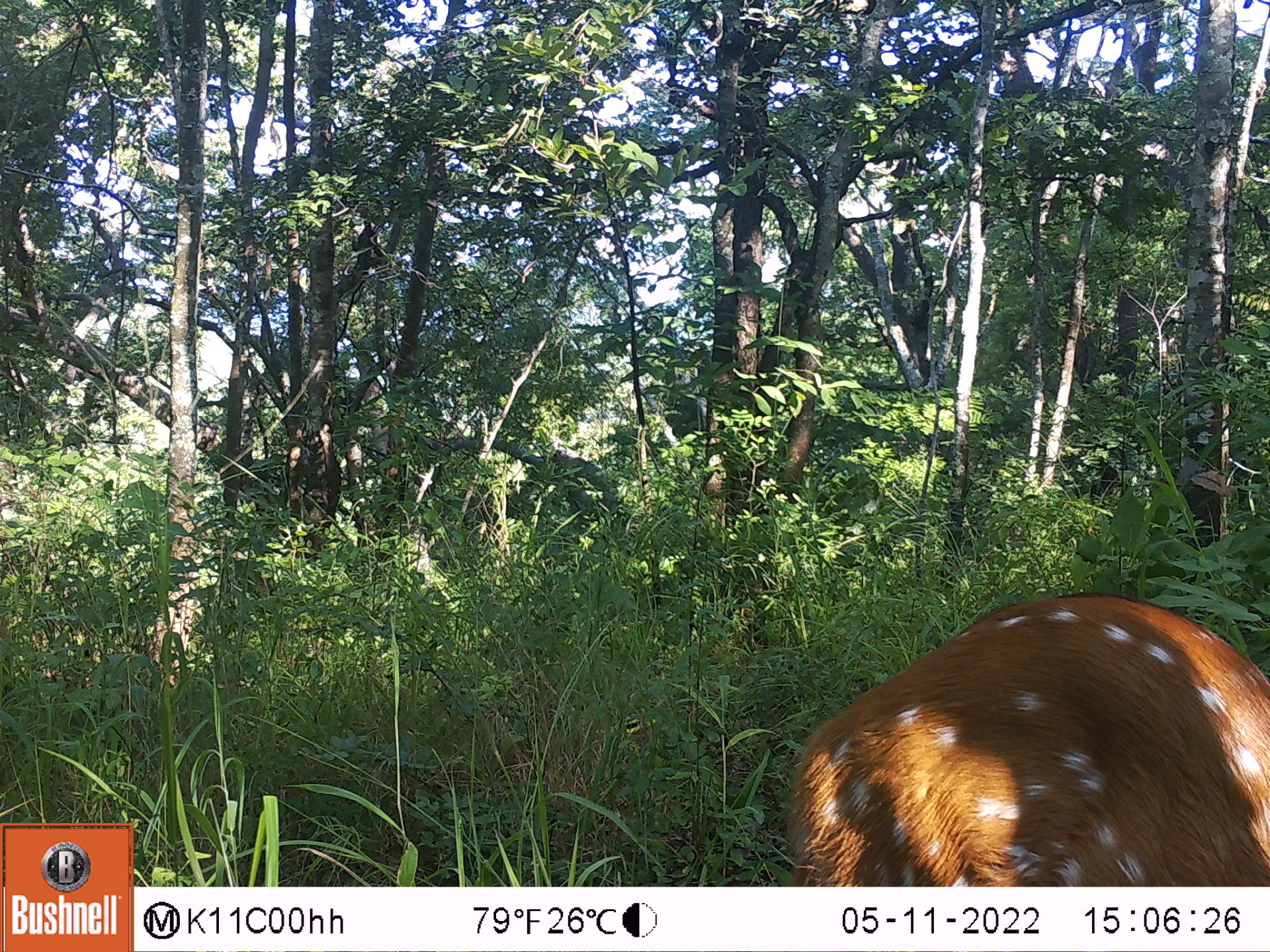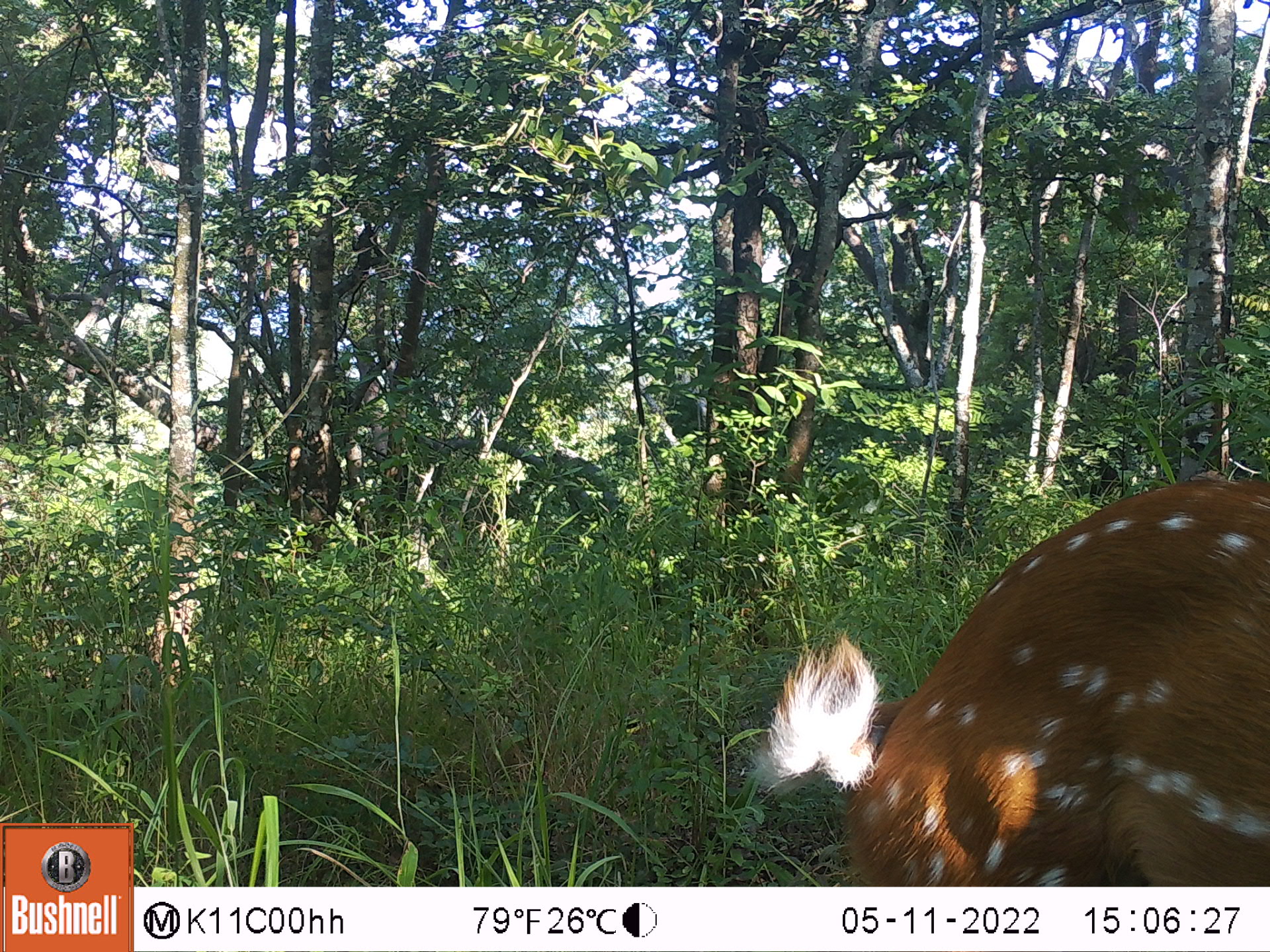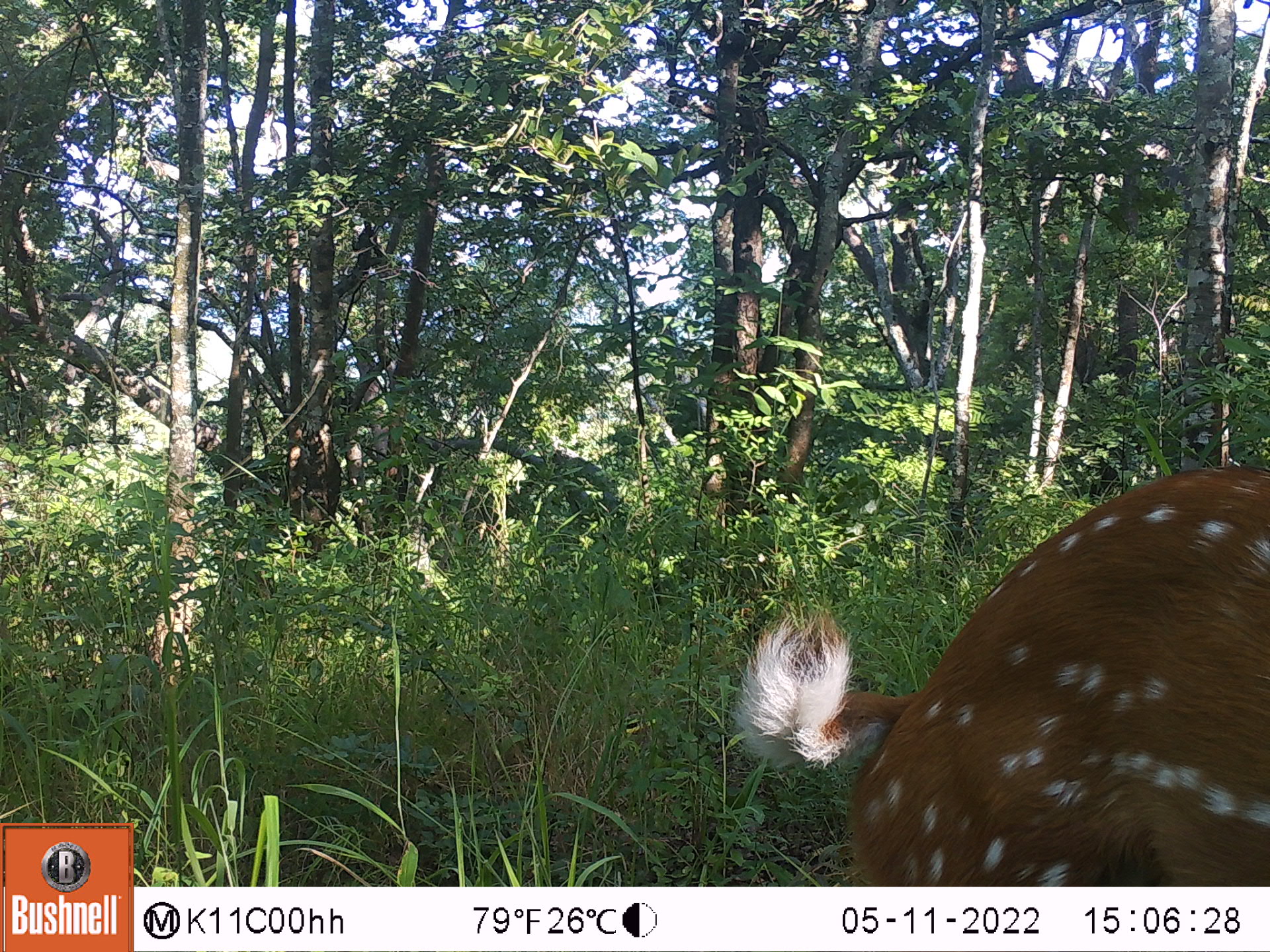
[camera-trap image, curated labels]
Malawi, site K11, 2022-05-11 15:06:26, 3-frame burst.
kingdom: Animalia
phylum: Chordata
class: Mammalia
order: Artiodactyla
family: Bovidae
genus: Tragelaphus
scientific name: Tragelaphus sylvaticus sylvaticus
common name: cape bushbuck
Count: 1.